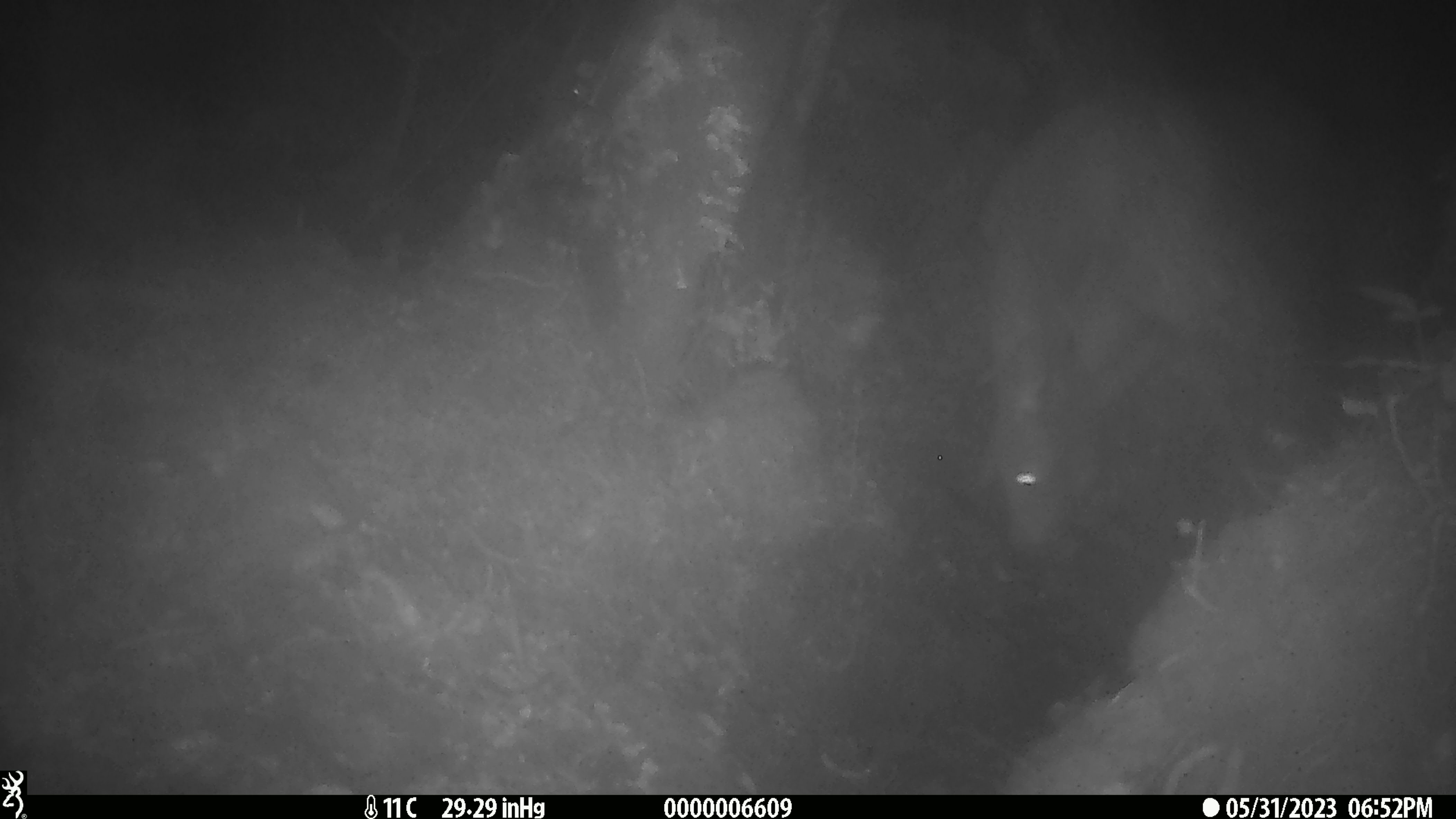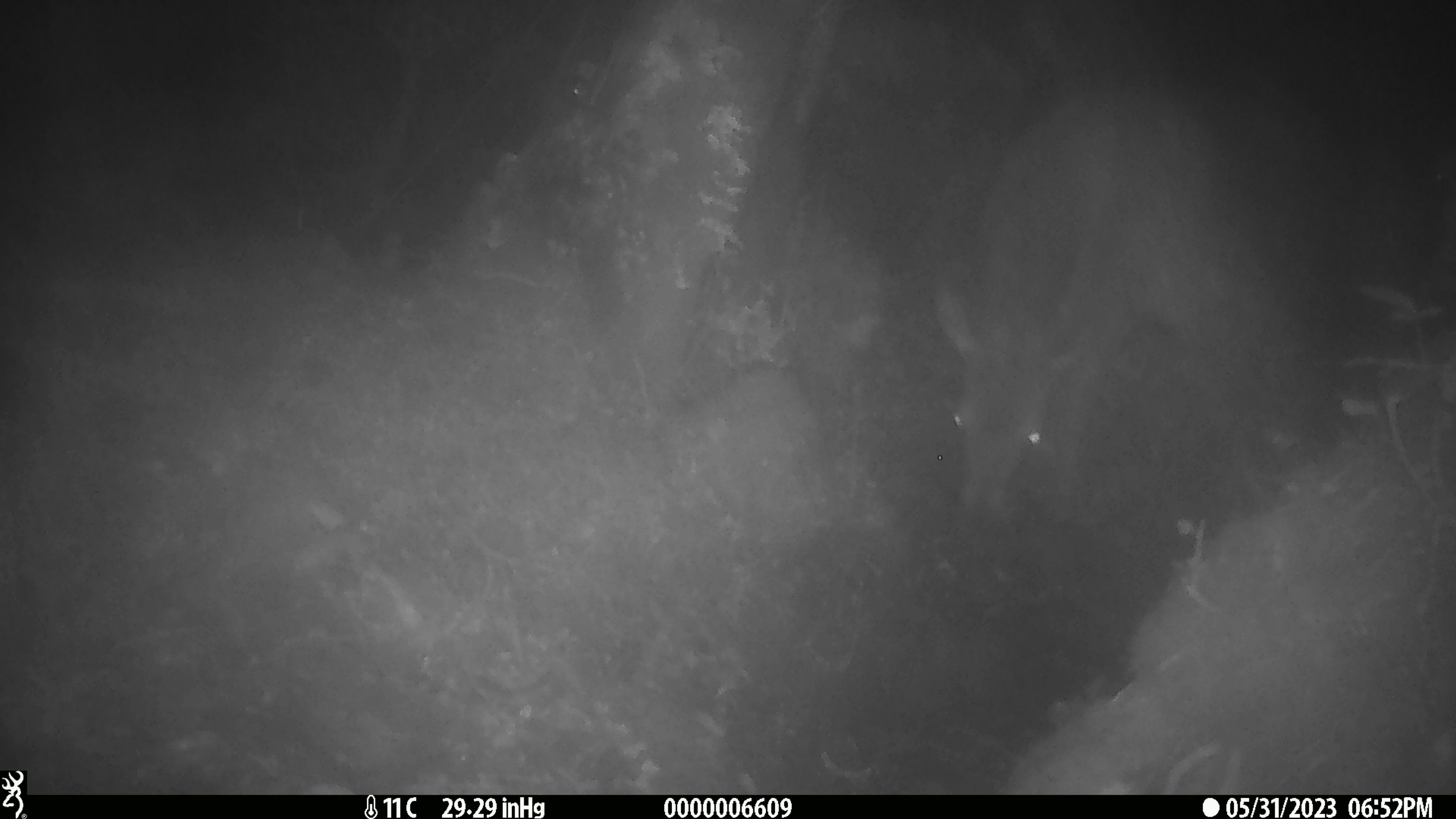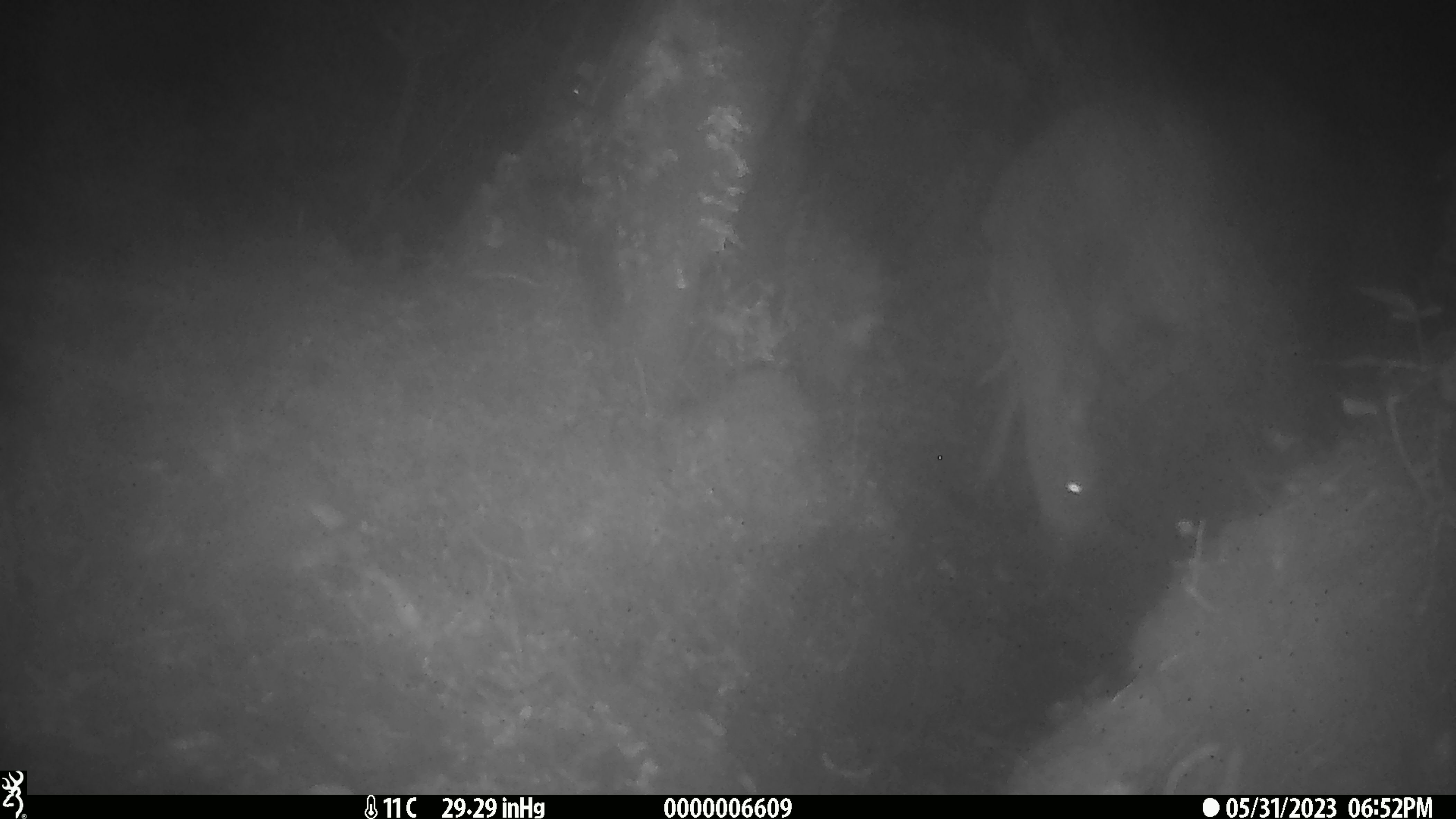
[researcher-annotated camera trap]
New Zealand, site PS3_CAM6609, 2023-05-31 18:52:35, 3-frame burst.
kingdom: Animalia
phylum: Chordata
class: Mammalia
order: Artiodactyla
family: Cervidae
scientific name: Cervidae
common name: deer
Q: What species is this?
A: Deer (Cervidae).